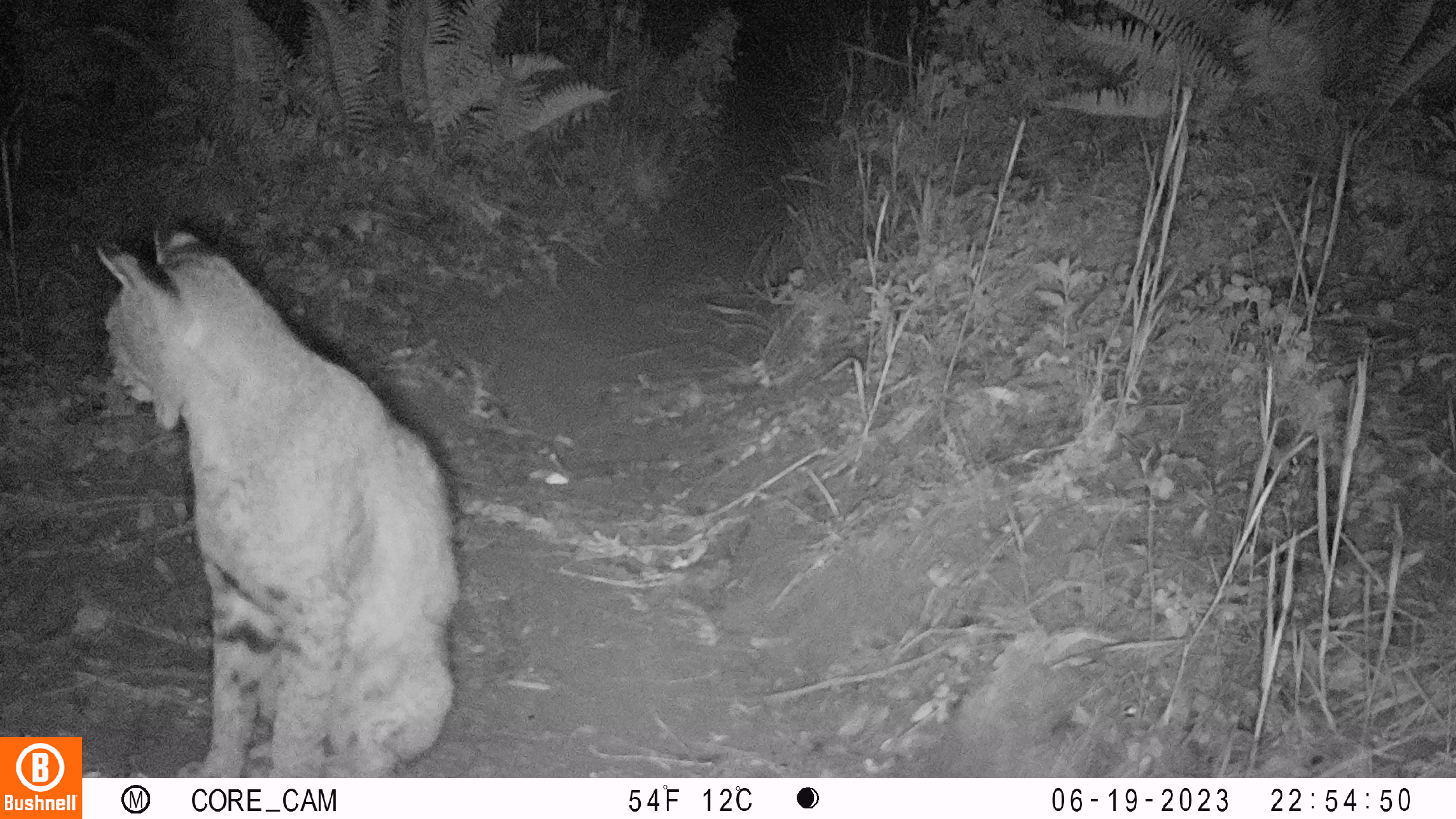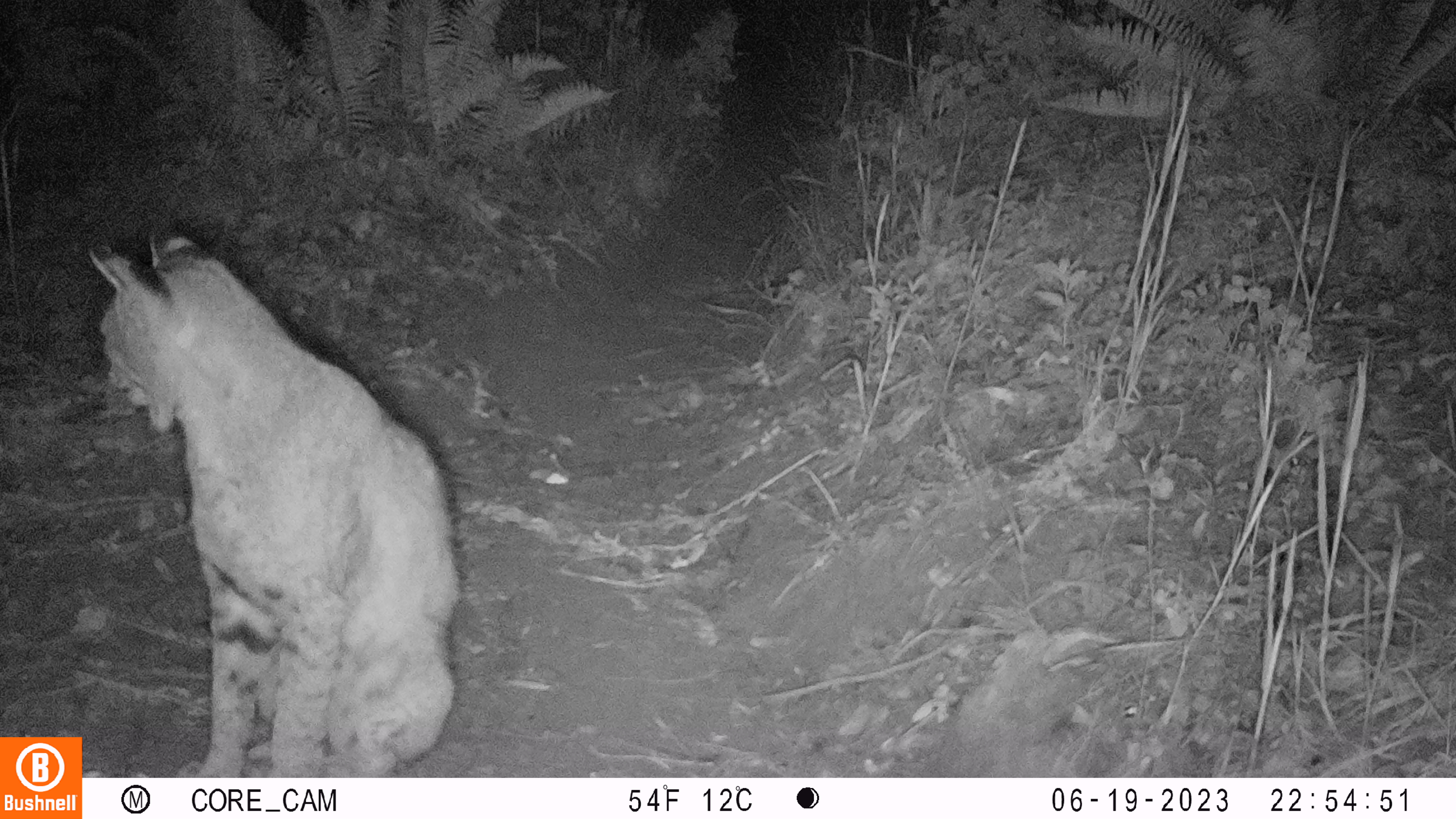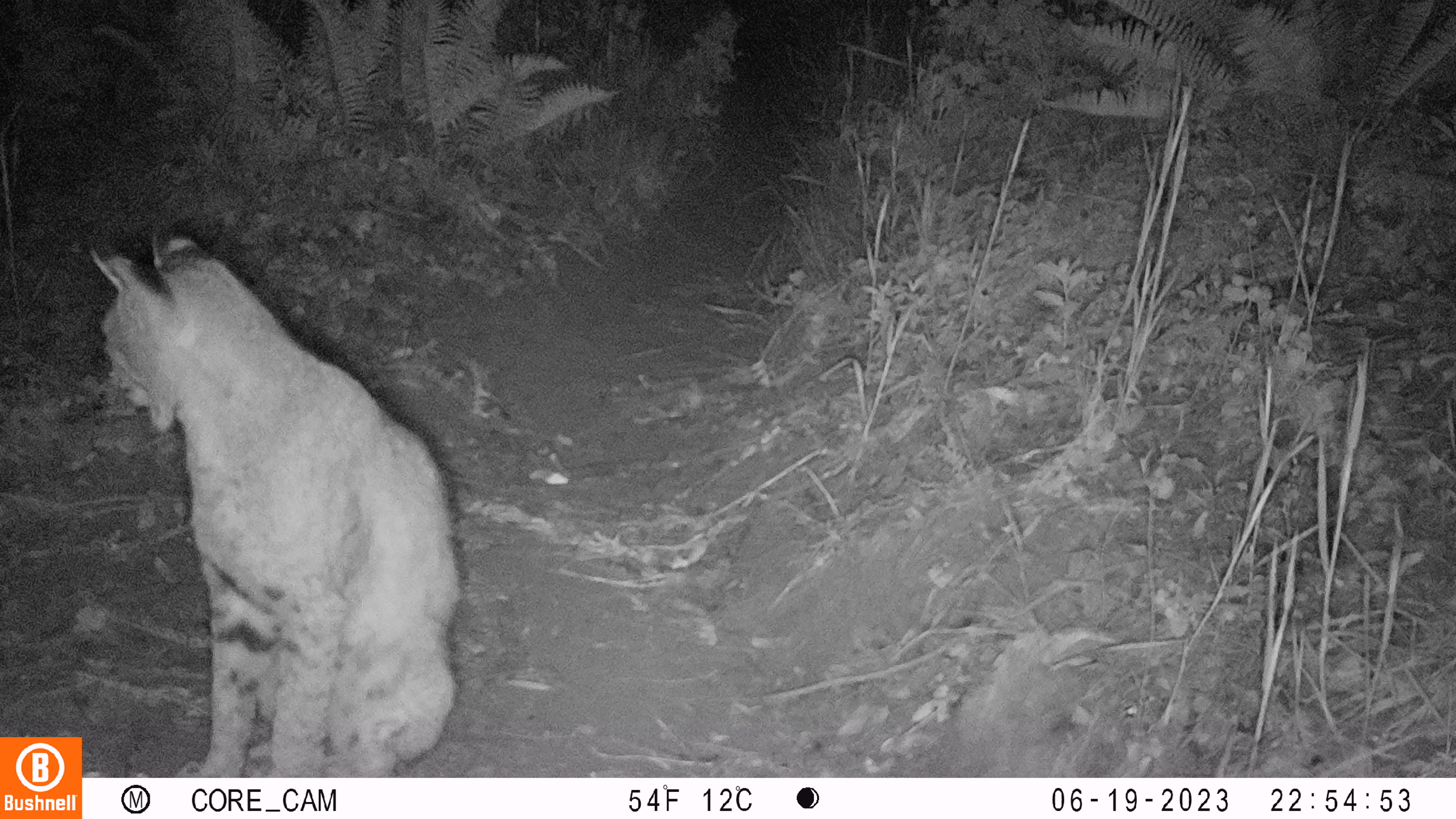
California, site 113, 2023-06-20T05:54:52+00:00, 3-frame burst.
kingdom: Animalia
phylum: Chordata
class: Mammalia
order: Carnivora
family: Felidae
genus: Lynx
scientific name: Lynx rufus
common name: bobcat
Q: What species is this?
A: Bobcat (Lynx rufus).